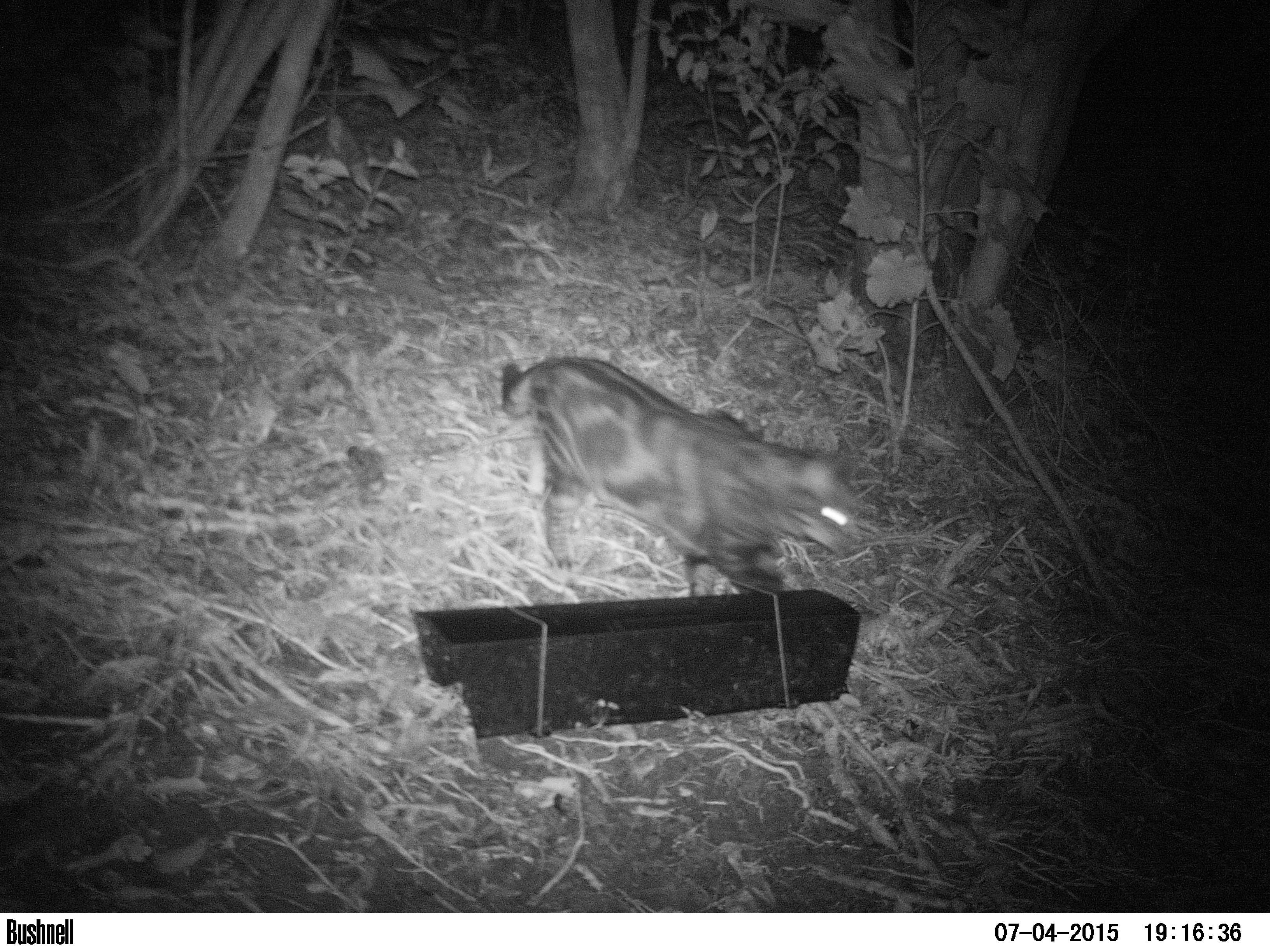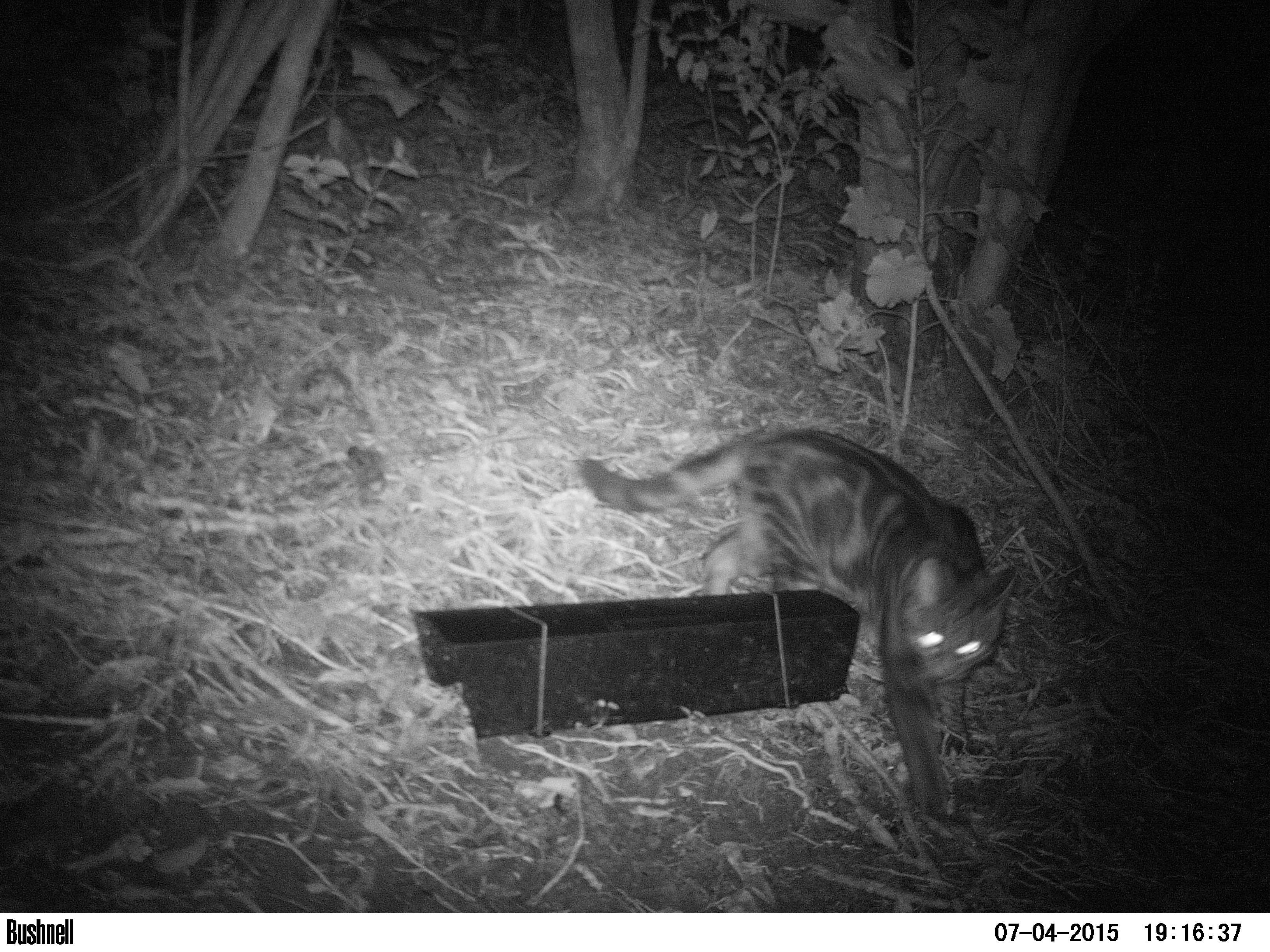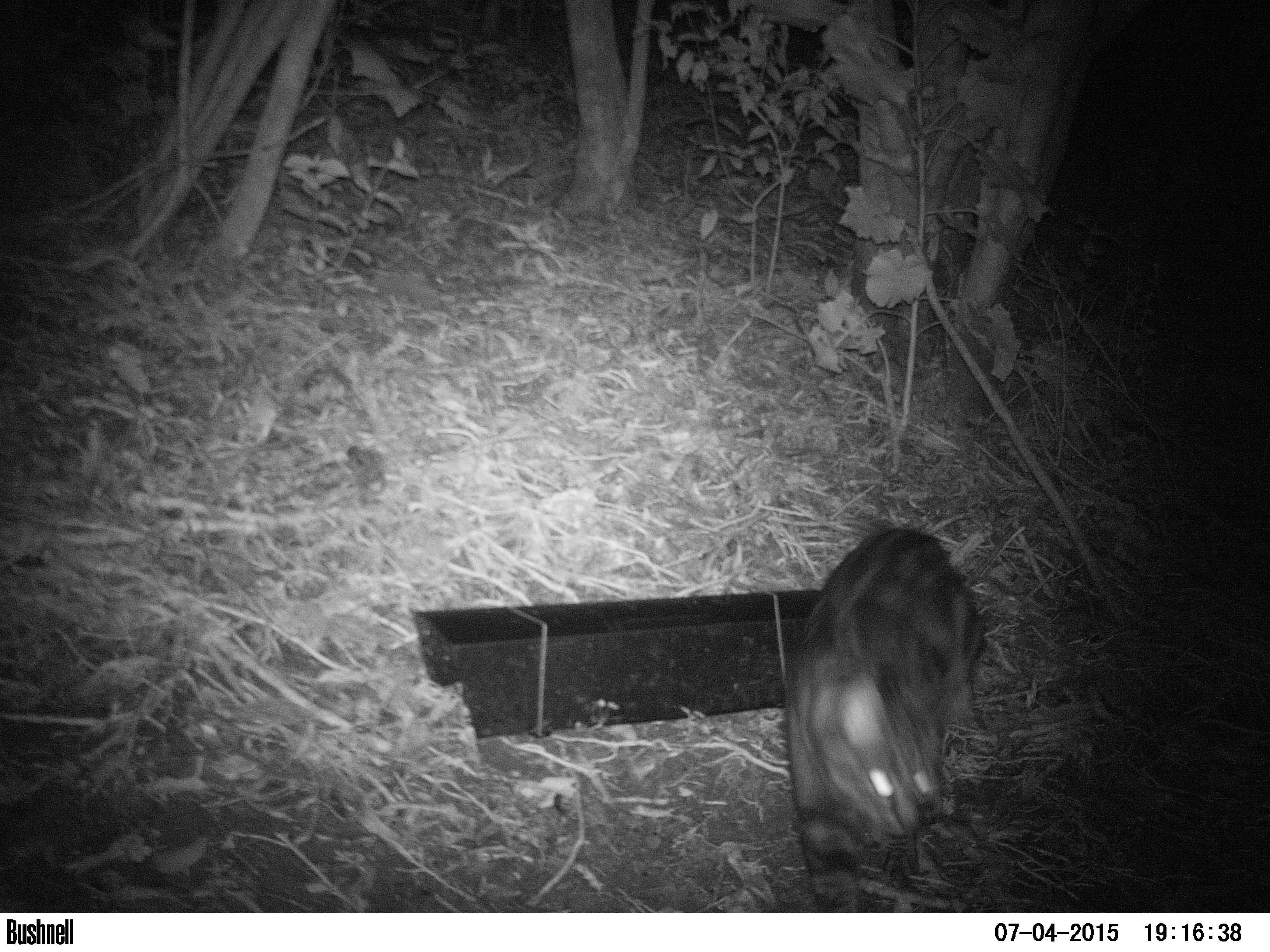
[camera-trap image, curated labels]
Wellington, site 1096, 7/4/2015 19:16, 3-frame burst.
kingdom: Animalia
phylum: Chordata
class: Mammalia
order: Carnivora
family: Felidae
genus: Felis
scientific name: Felis catus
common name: cat